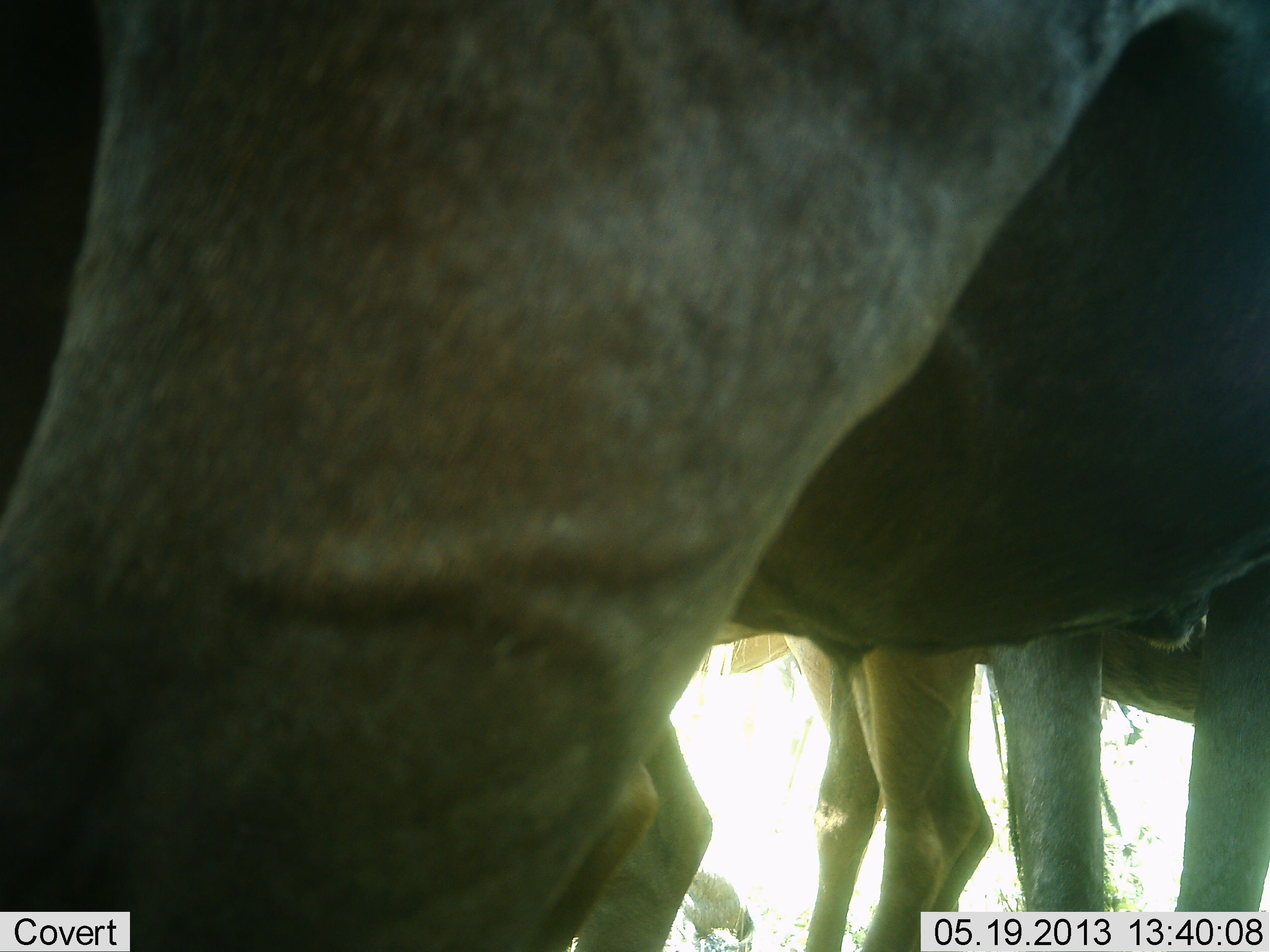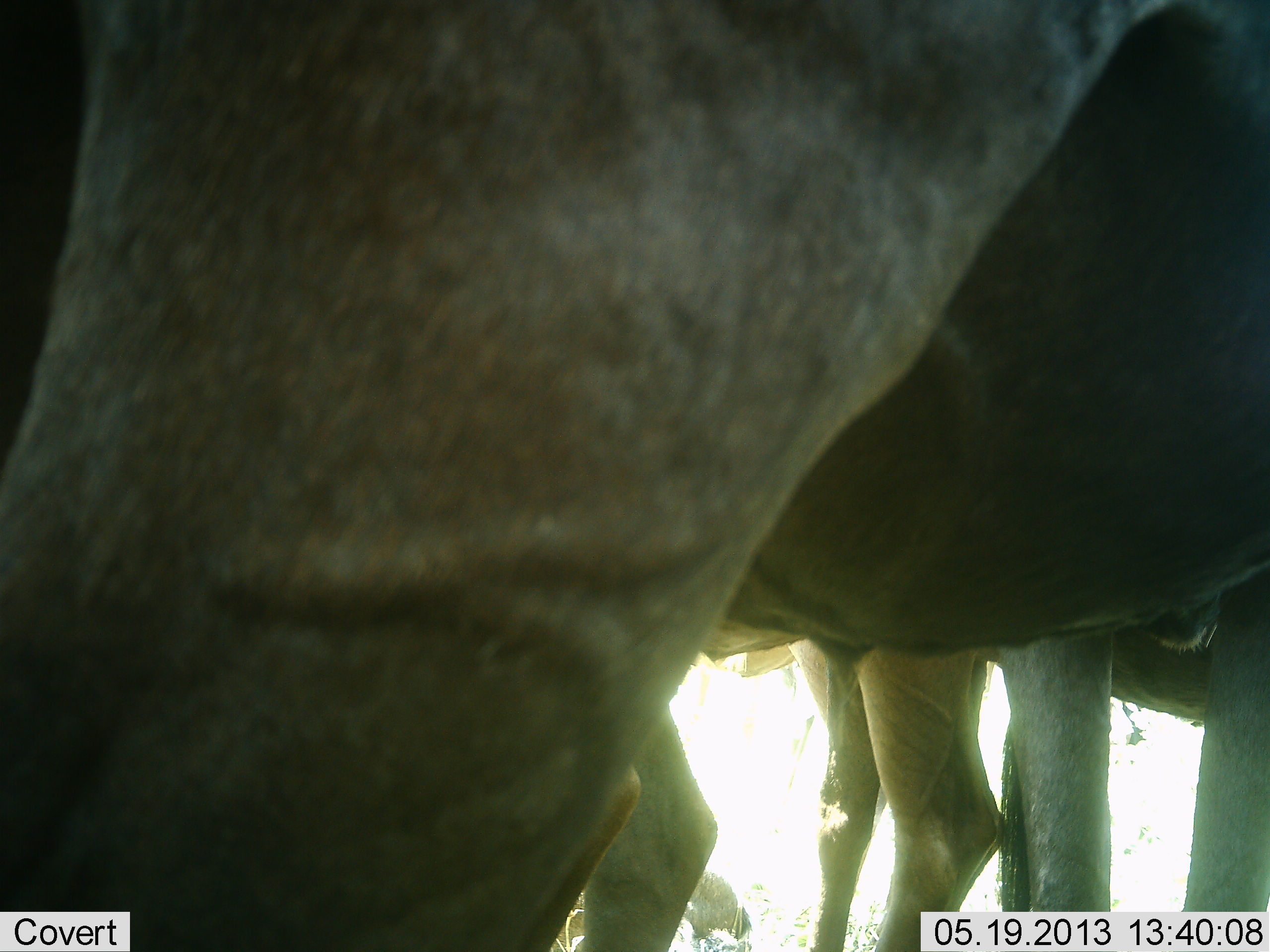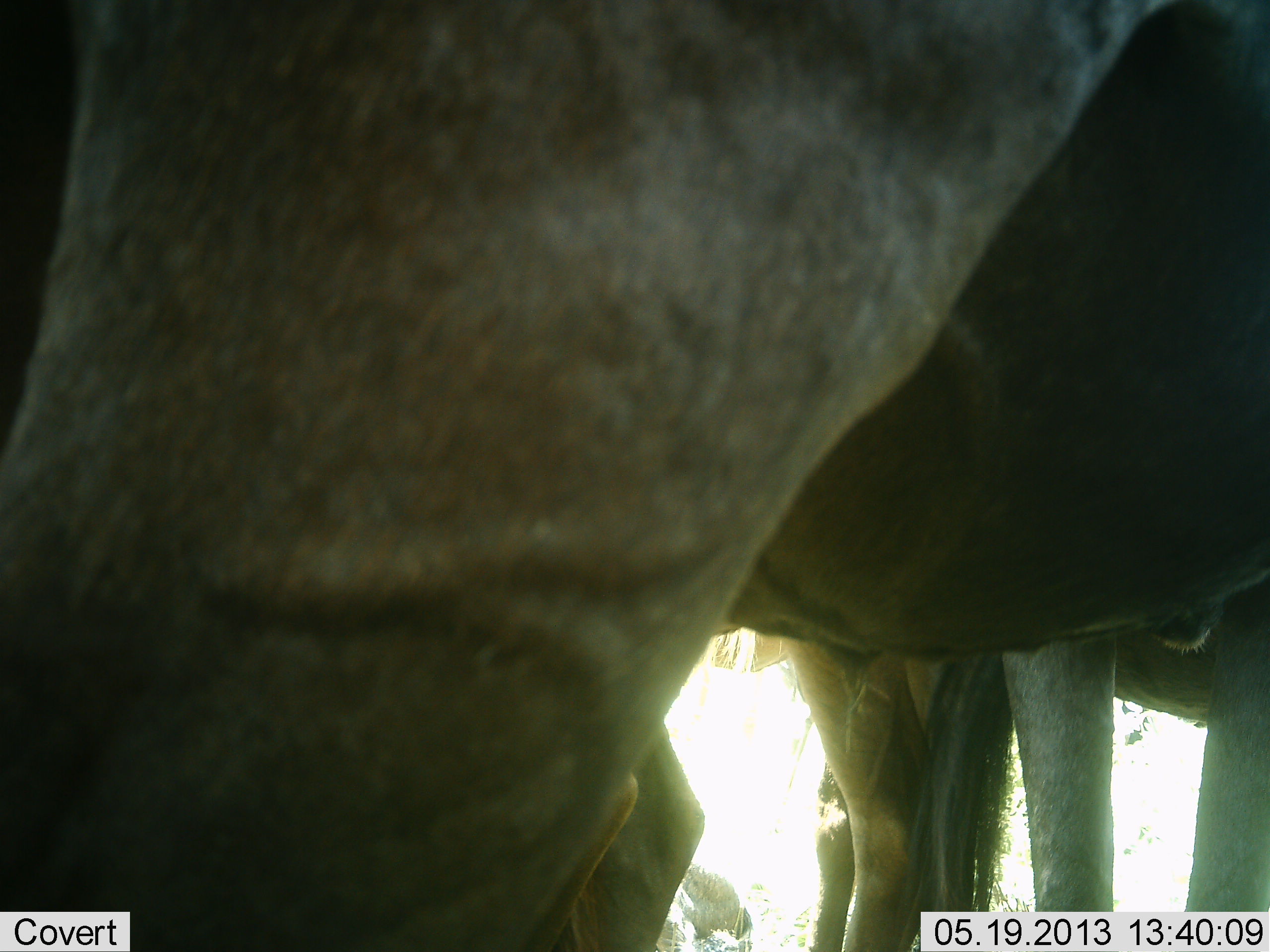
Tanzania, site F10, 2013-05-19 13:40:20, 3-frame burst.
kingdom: Animalia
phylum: Chordata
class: Mammalia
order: Artiodactyla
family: Bovidae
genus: Connochaetes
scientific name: Connochaetes taurinus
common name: blue wildebeest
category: wildebeest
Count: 3.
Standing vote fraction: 100%.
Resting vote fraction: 0%.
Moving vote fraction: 0%.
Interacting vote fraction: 0%.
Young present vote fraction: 4%.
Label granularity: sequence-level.